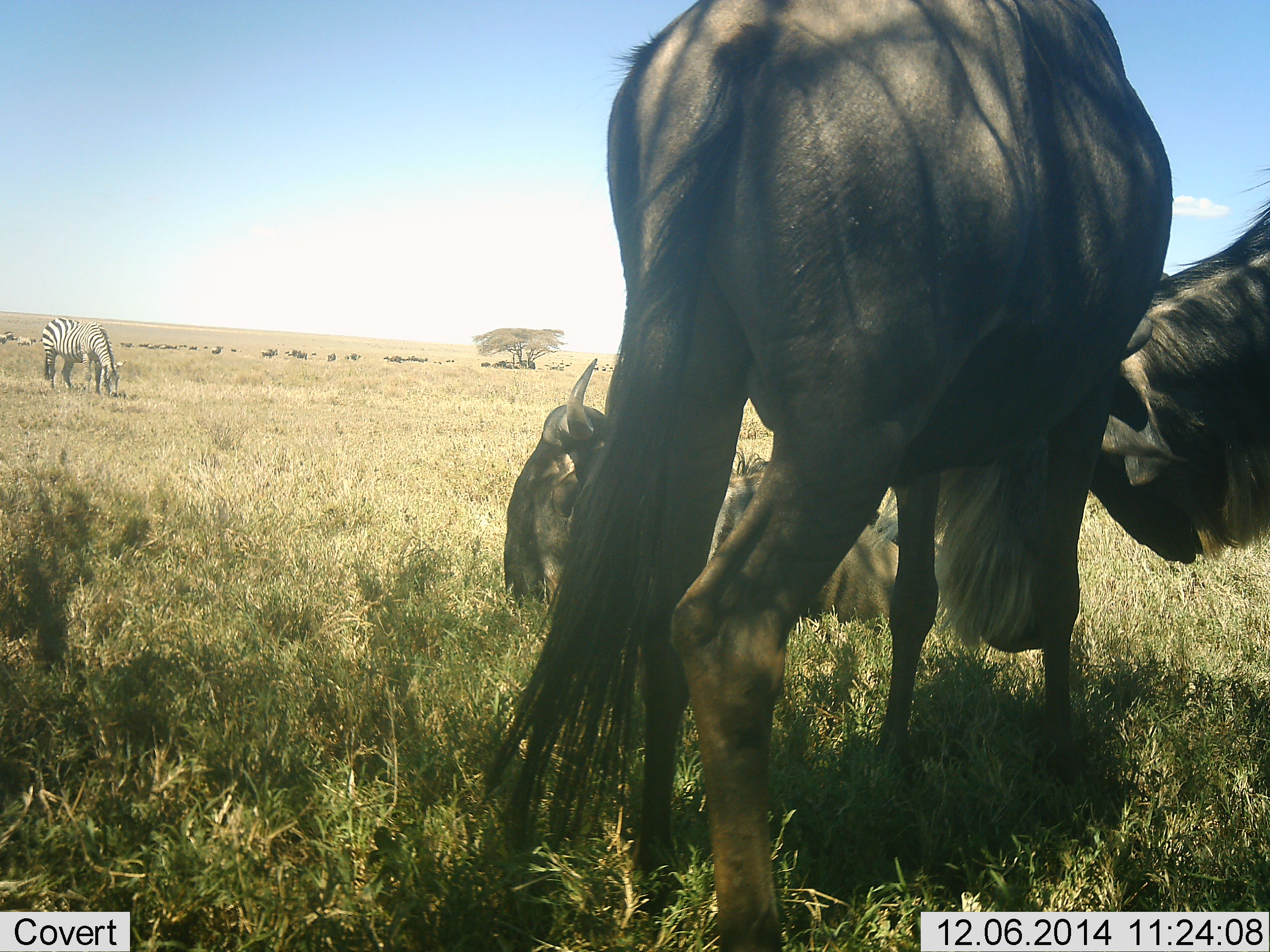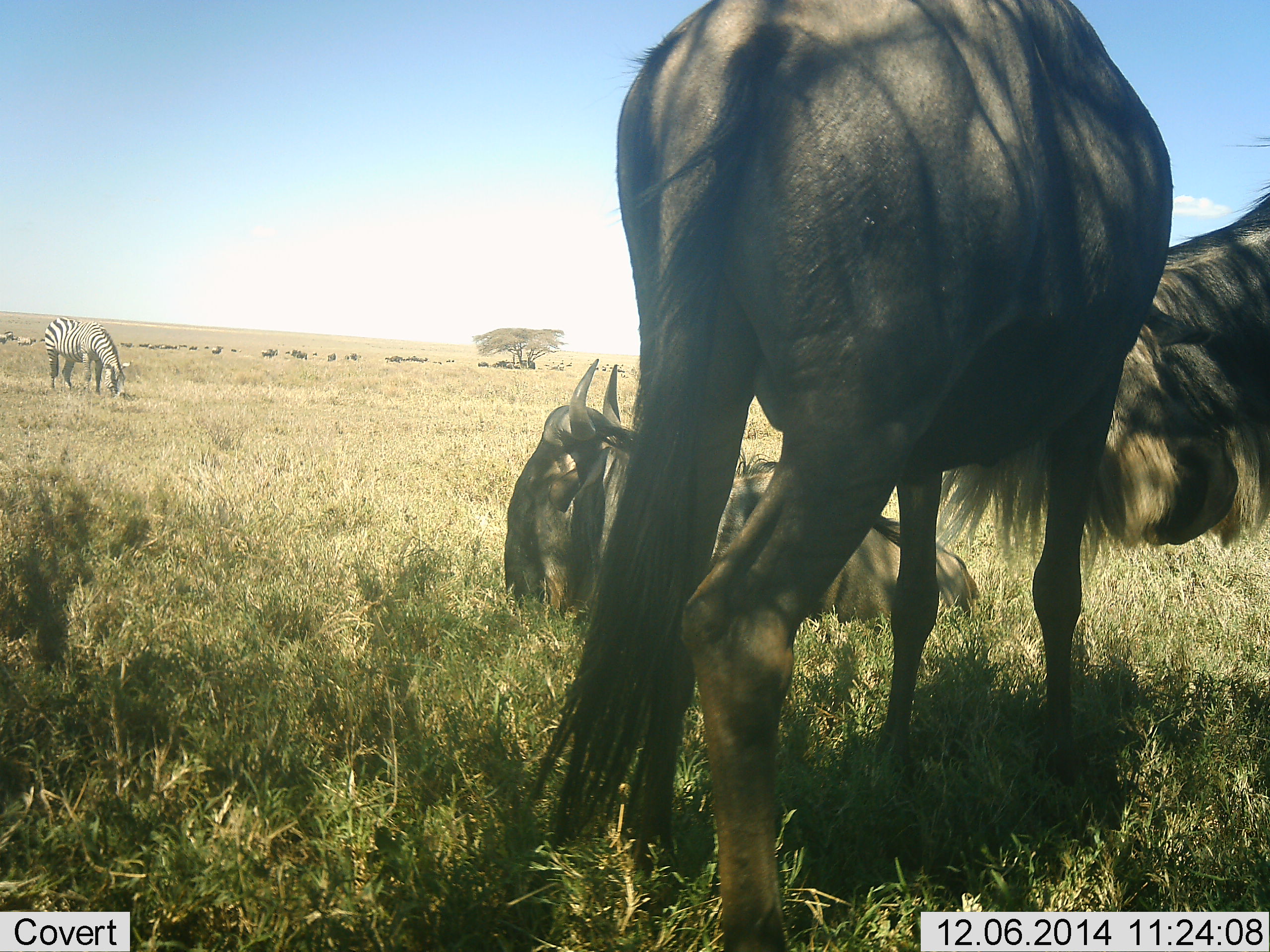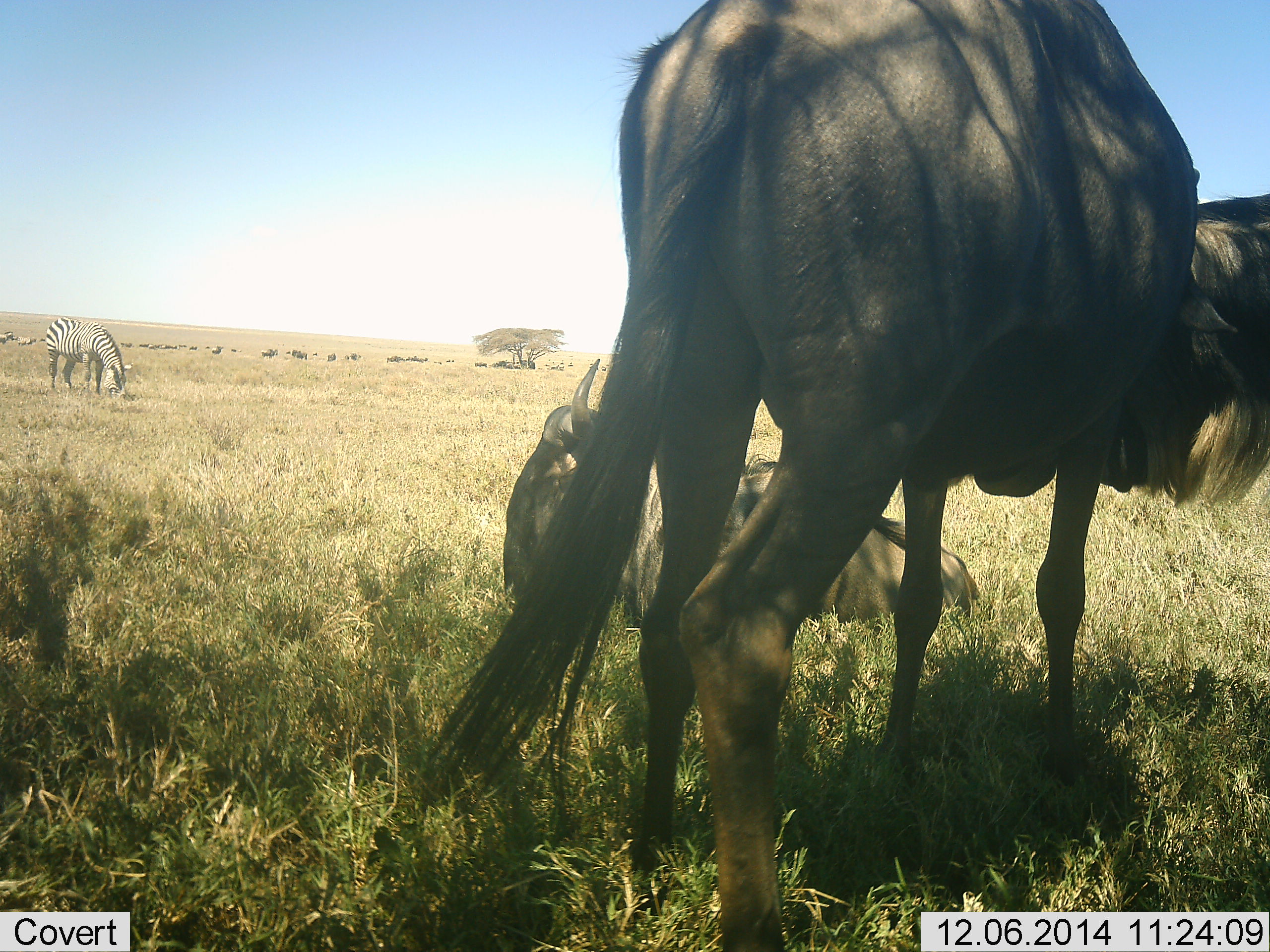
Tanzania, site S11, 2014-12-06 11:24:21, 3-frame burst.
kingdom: Animalia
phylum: Chordata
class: Mammalia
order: Artiodactyla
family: Bovidae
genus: Connochaetes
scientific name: Connochaetes taurinus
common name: blue wildebeest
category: wildebeest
Wildebeest (blue wildebeest) (Connochaetes taurinus), count 3. Behavior (volunteer vote fractions): standing 60%, resting 100%, moving 20%, interacting 70%. Young present (vote fraction): 0%. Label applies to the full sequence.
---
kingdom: Animalia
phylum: Chordata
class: Mammalia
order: Perissodactyla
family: Equidae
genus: Equus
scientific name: Equus quagga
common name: plains zebra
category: zebra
Zebra (plains zebra) (Equus quagga), count 1. Behavior (volunteer vote fractions): standing 10%, resting 0%, moving 10%, interacting 0%. Young present (vote fraction): 0%. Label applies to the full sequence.